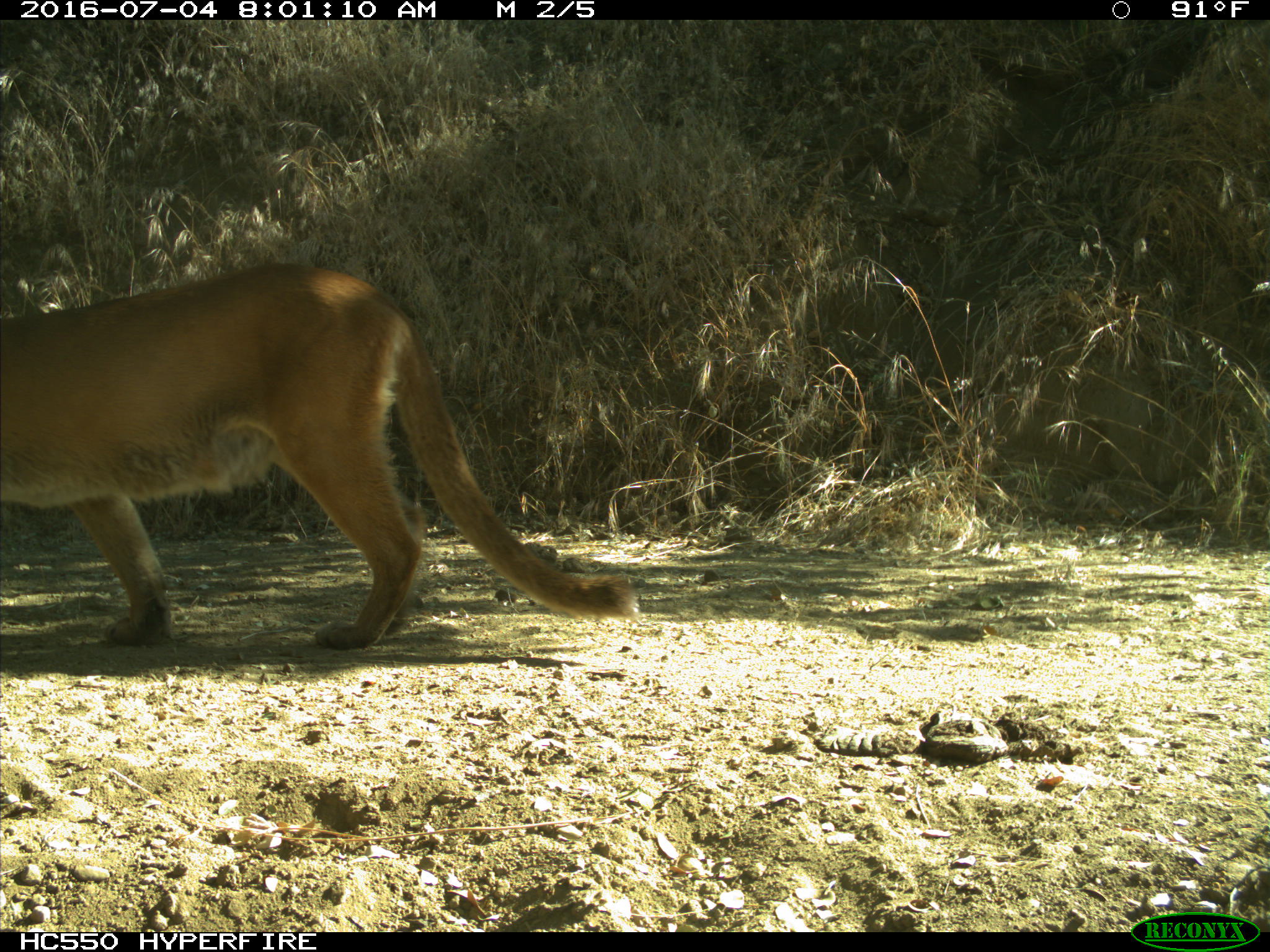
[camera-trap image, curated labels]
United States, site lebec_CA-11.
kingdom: Animalia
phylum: Chordata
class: Mammalia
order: Carnivora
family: Felidae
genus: Puma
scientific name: Puma concolor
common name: mountain lion